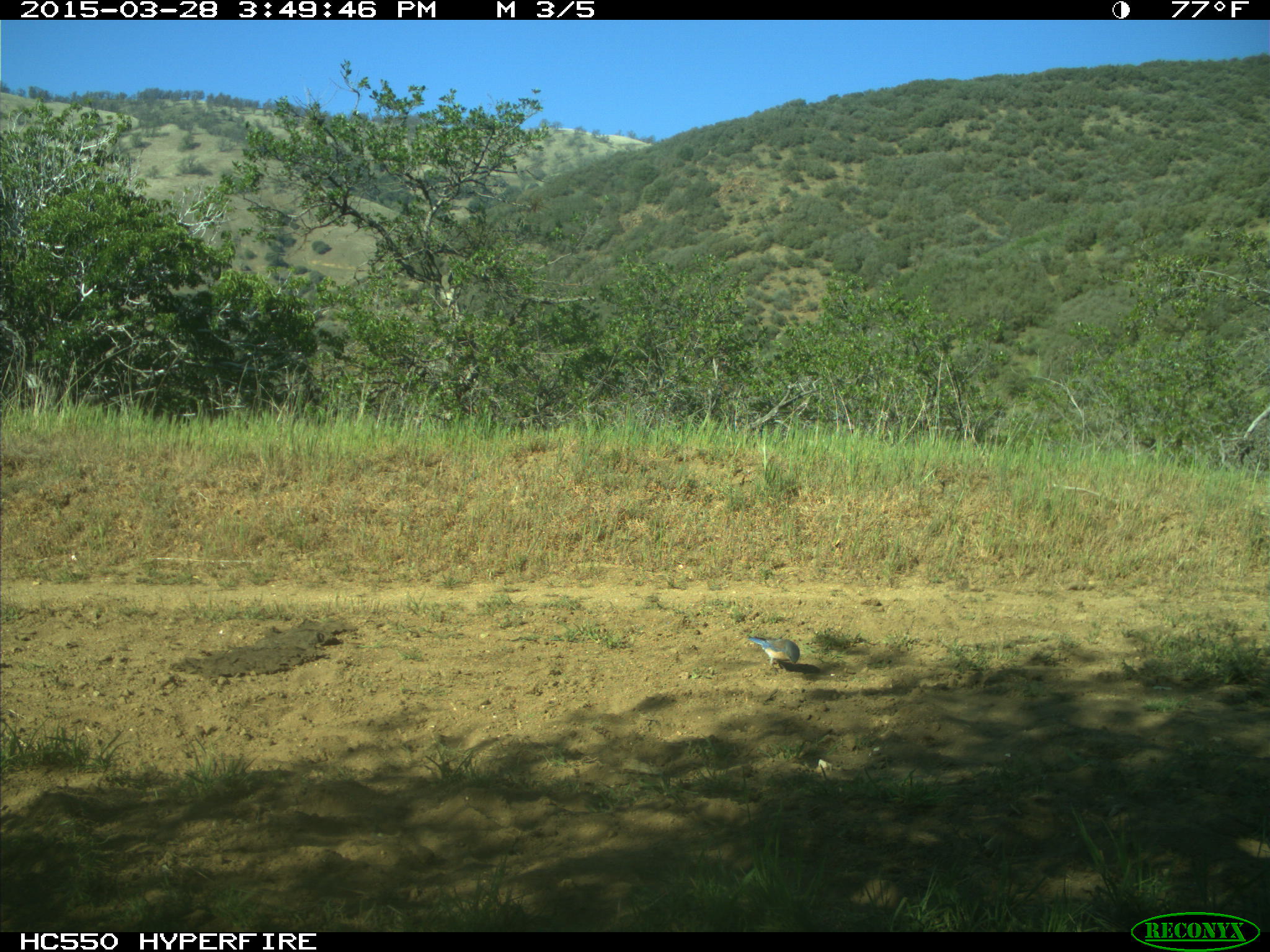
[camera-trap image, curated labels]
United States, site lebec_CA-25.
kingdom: Animalia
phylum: Chordata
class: Aves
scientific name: Aves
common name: birds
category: unidentified bird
Unidentified bird (birds) (Aves).